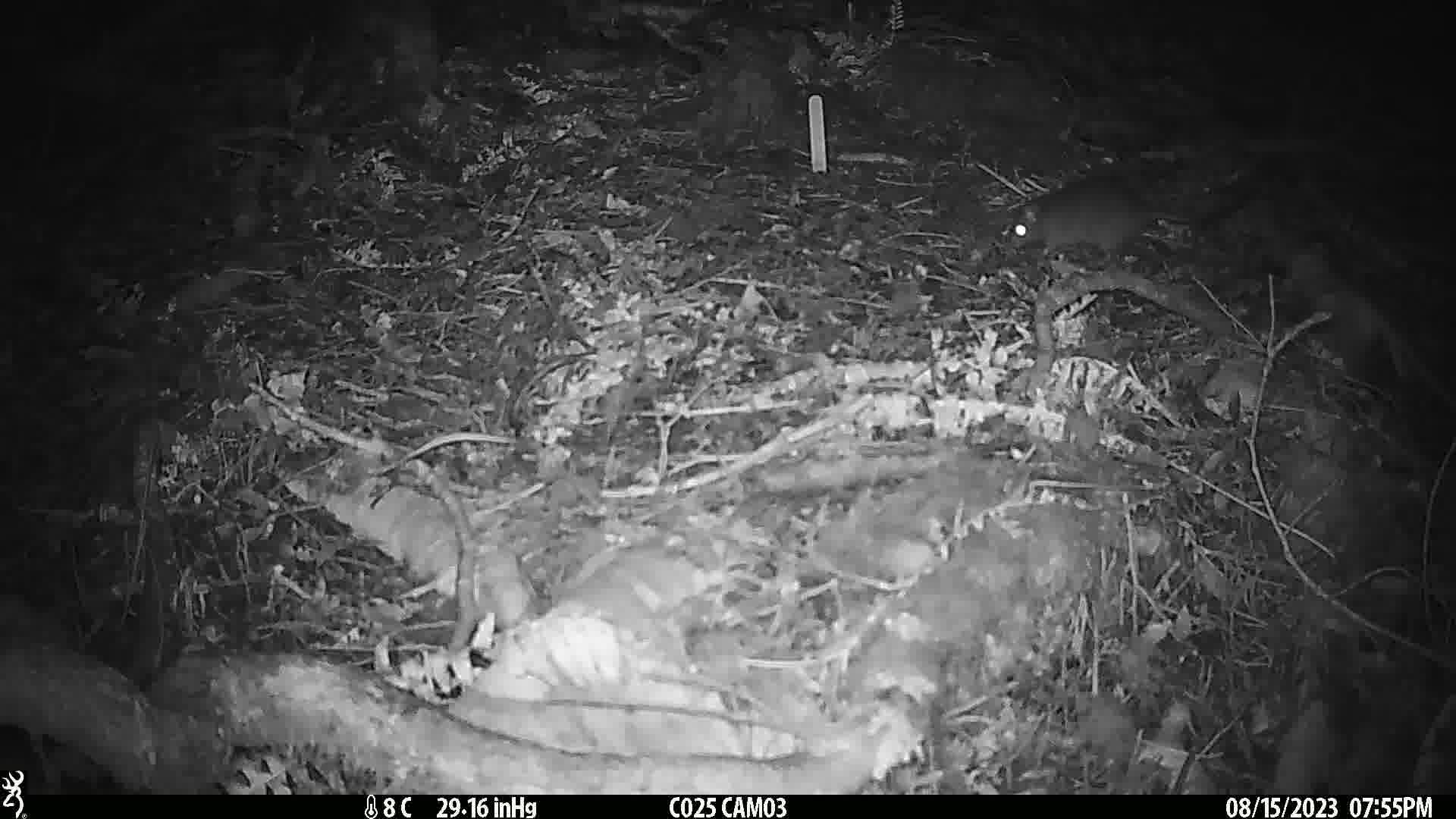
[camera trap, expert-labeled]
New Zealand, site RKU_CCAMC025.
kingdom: Animalia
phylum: Chordata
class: Mammalia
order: Rodentia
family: Muridae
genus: Rattus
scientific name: Rattus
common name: rat